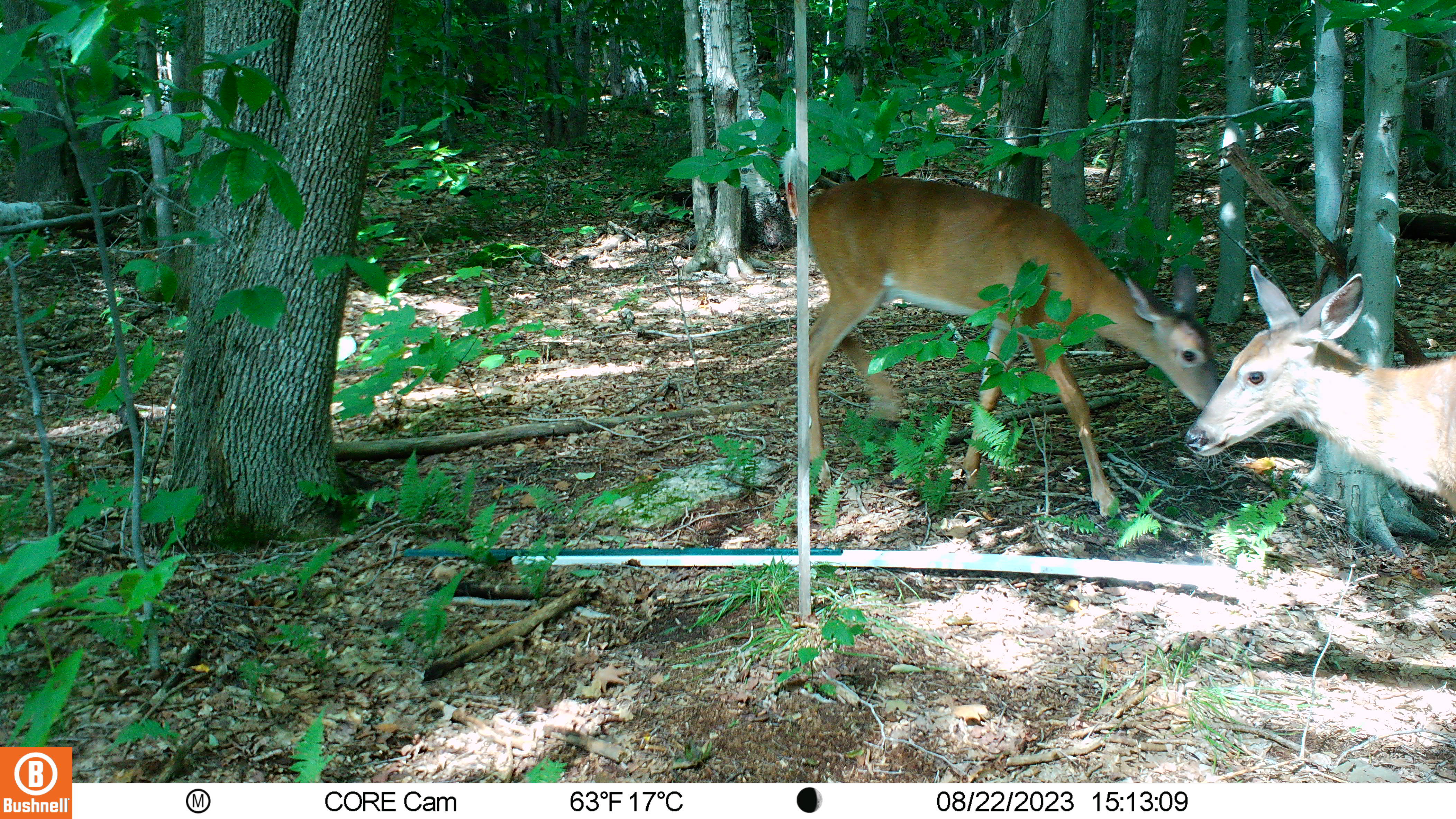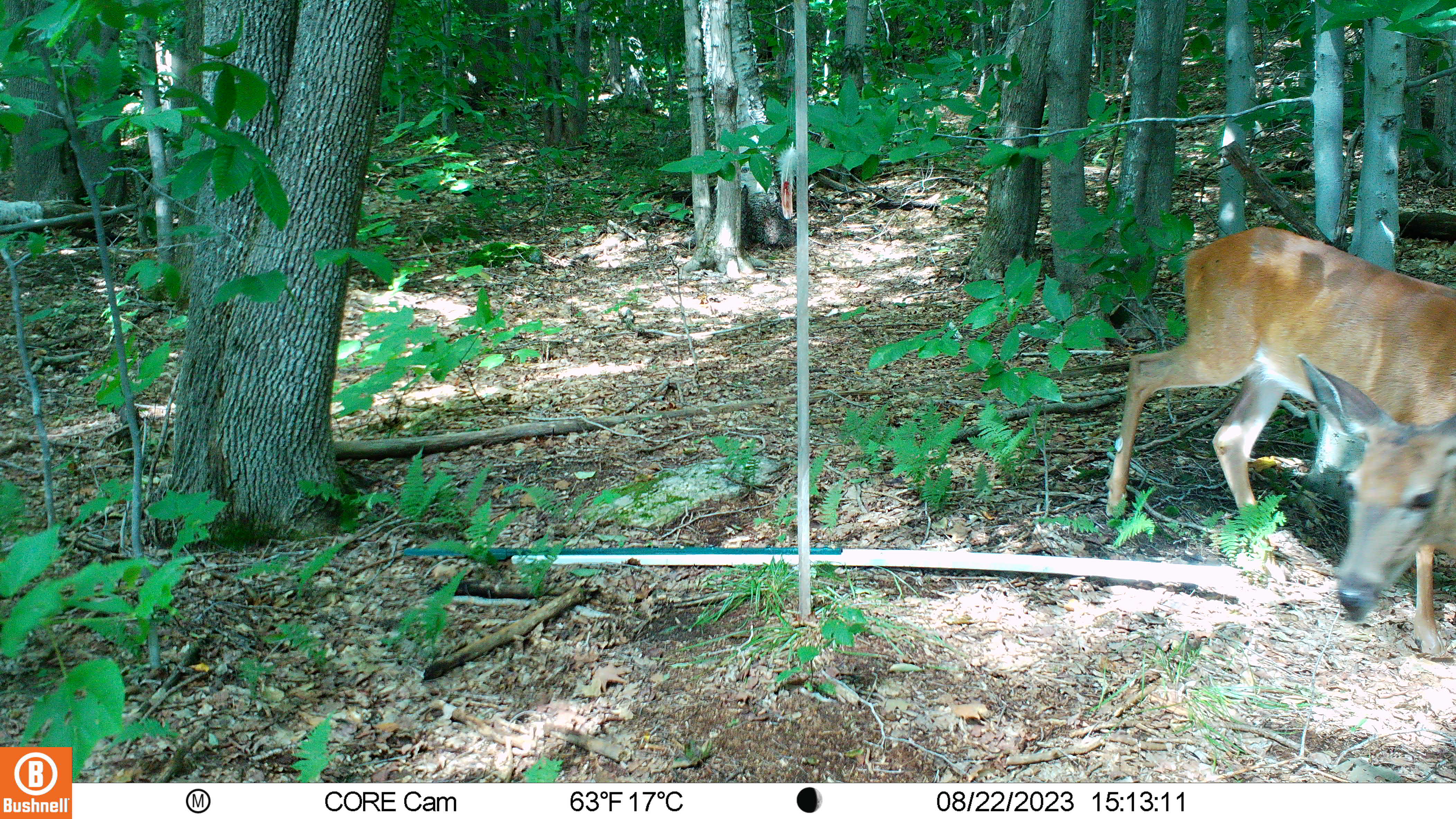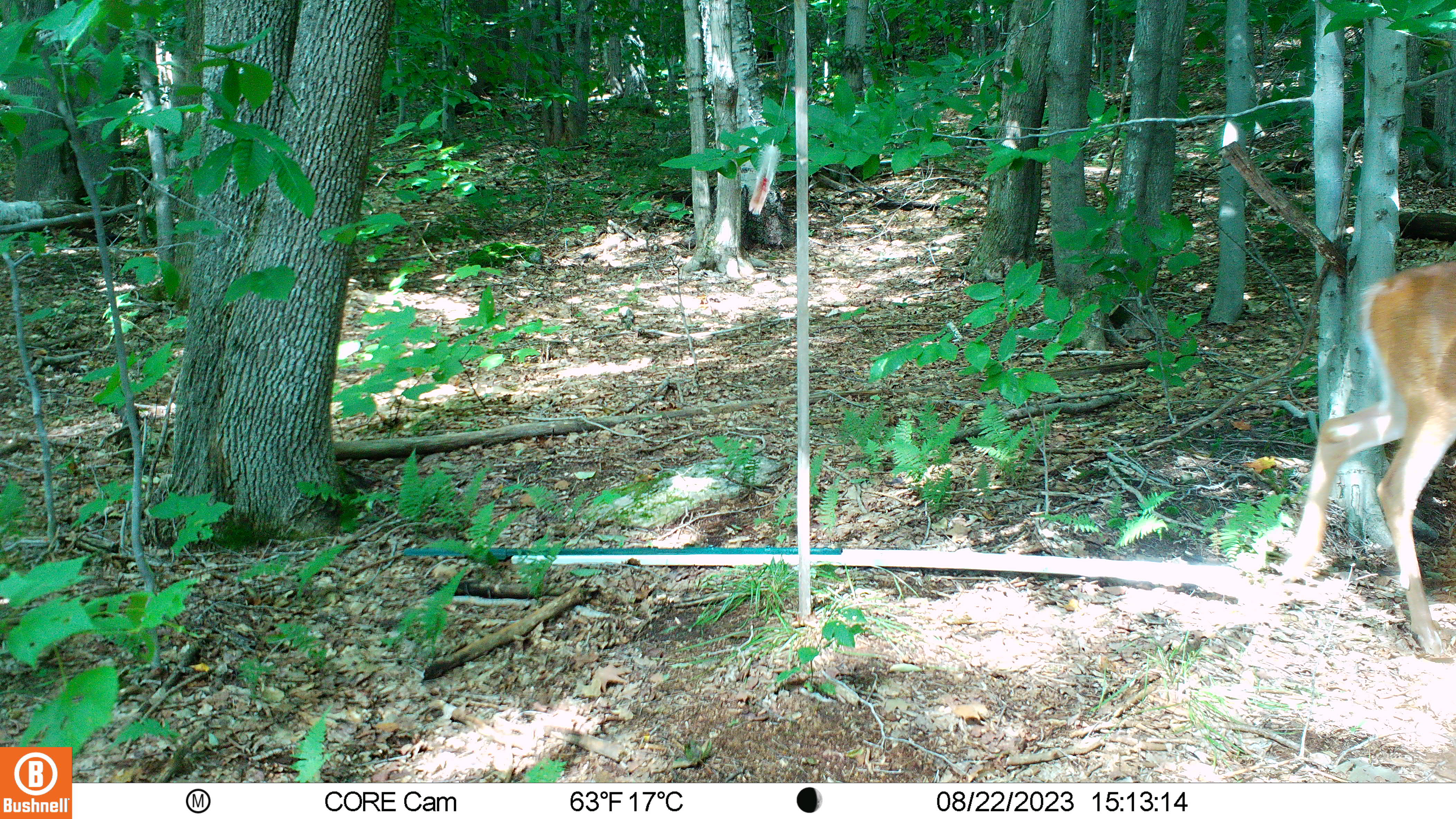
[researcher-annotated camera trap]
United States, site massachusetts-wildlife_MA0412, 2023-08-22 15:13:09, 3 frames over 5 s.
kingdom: Animalia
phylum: Chordata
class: Mammalia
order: Artiodactyla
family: Cervidae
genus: Odocoileus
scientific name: Odocoileus virginianus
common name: white-tailed deer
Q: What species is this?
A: White-tailed deer (Odocoileus virginianus).